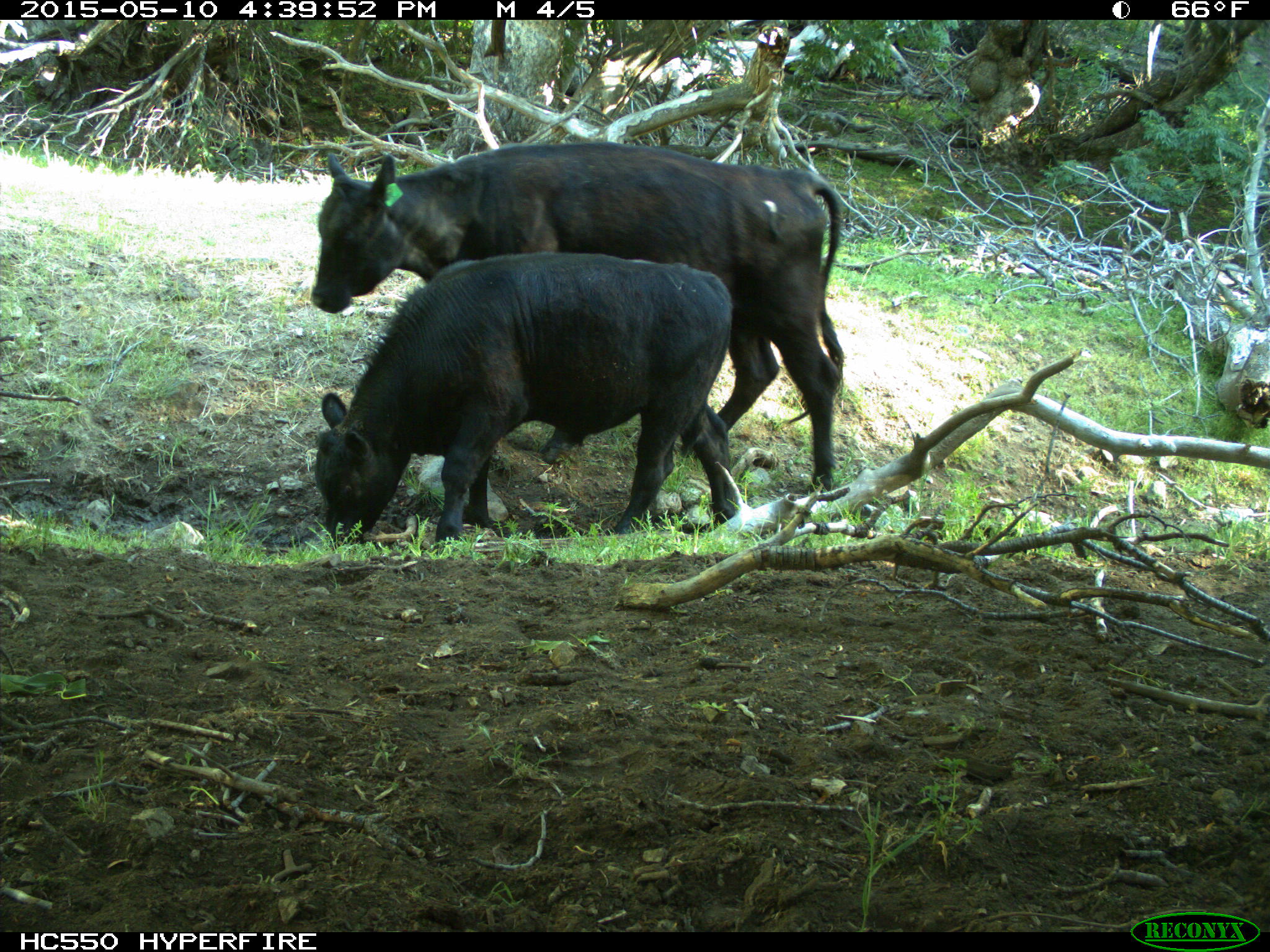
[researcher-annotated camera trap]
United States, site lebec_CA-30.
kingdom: Animalia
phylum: Chordata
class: Mammalia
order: Artiodactyla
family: Bovidae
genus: Bos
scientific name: Bos taurus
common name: domestic cow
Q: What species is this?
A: Bos taurus (domestic cow).